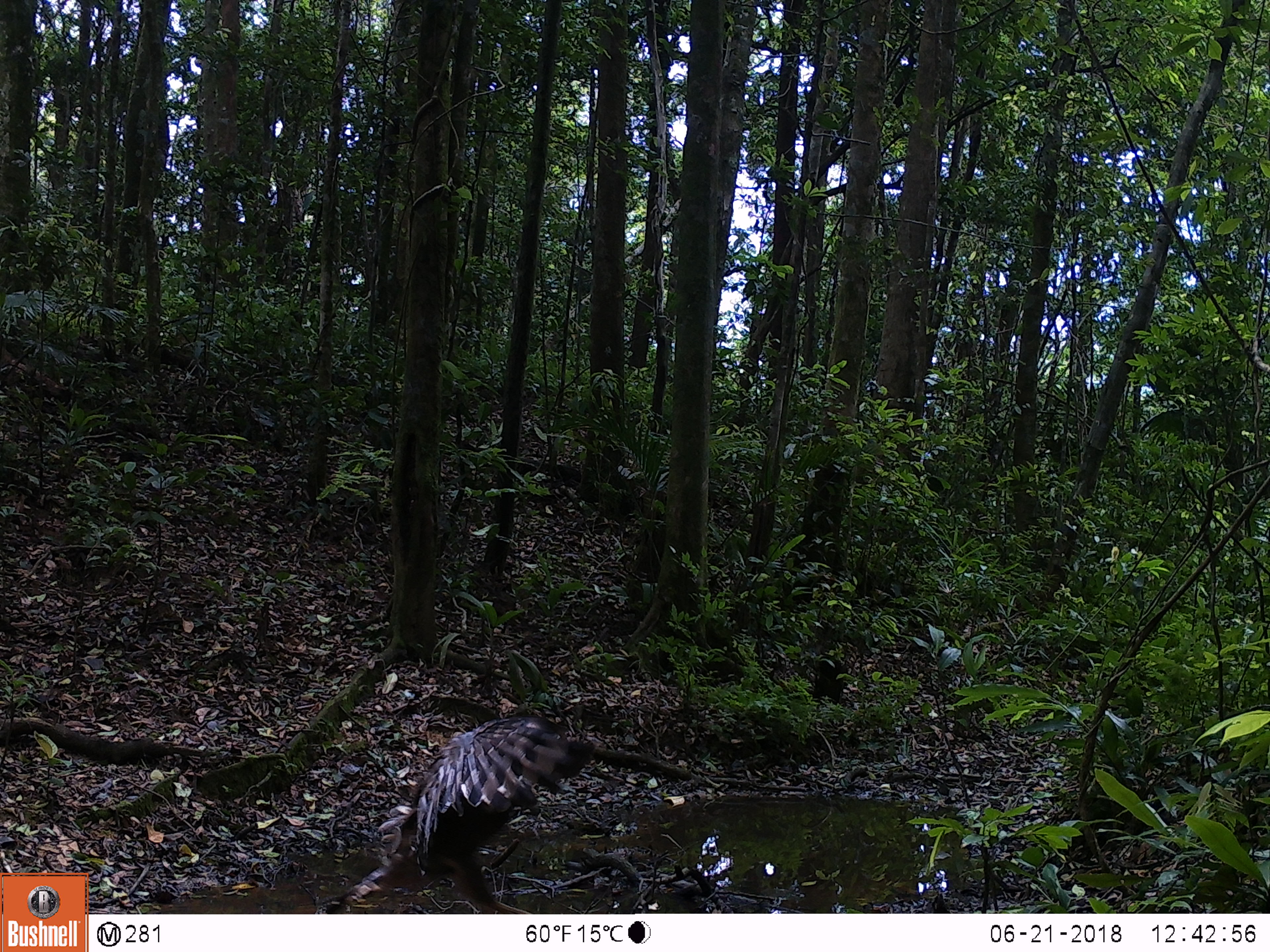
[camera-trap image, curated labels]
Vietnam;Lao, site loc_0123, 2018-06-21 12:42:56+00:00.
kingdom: Animalia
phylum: Chordata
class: Aves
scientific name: Aves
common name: bird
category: unidentified bird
Unidentified bird (bird) (Aves). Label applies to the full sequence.